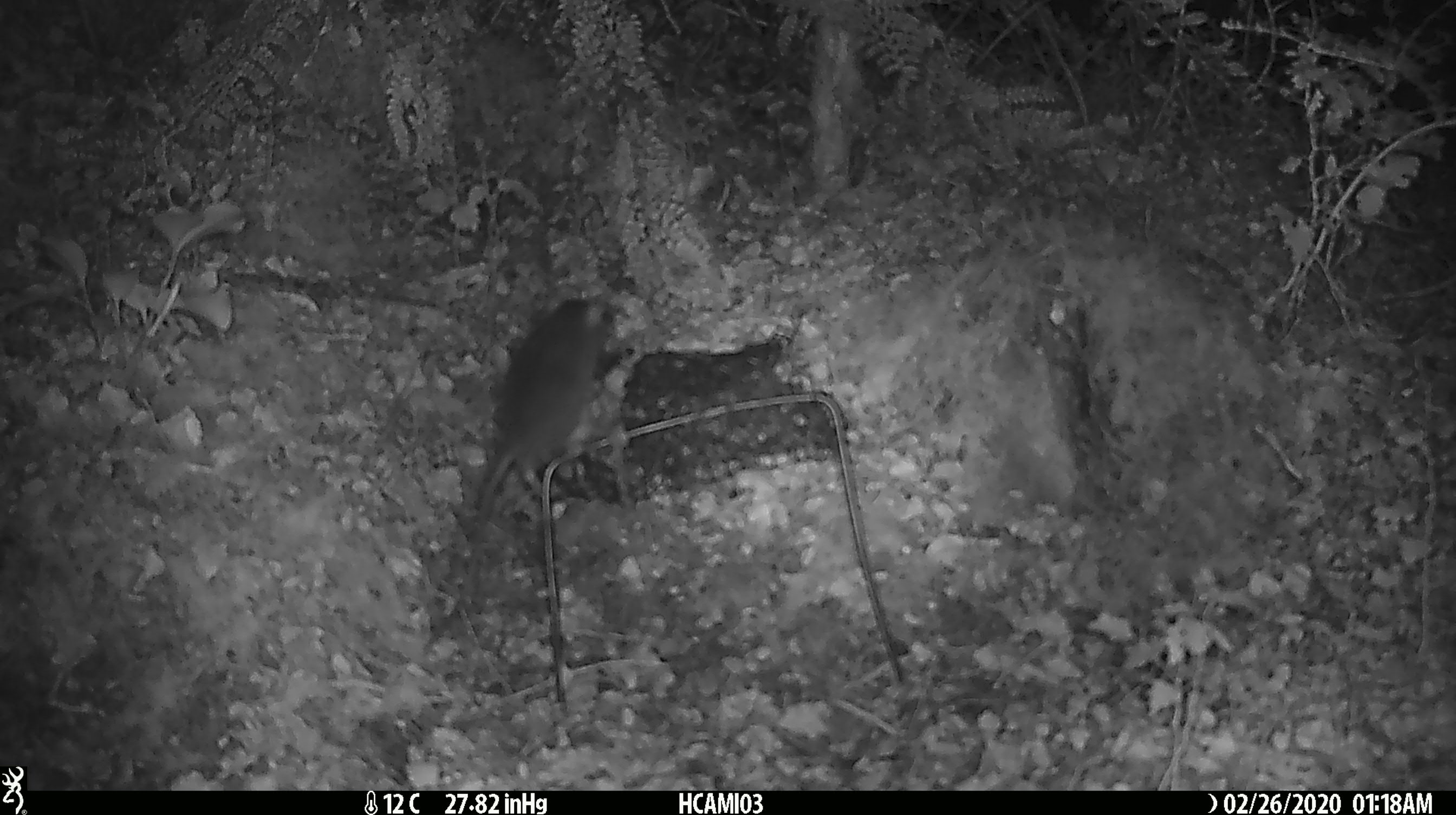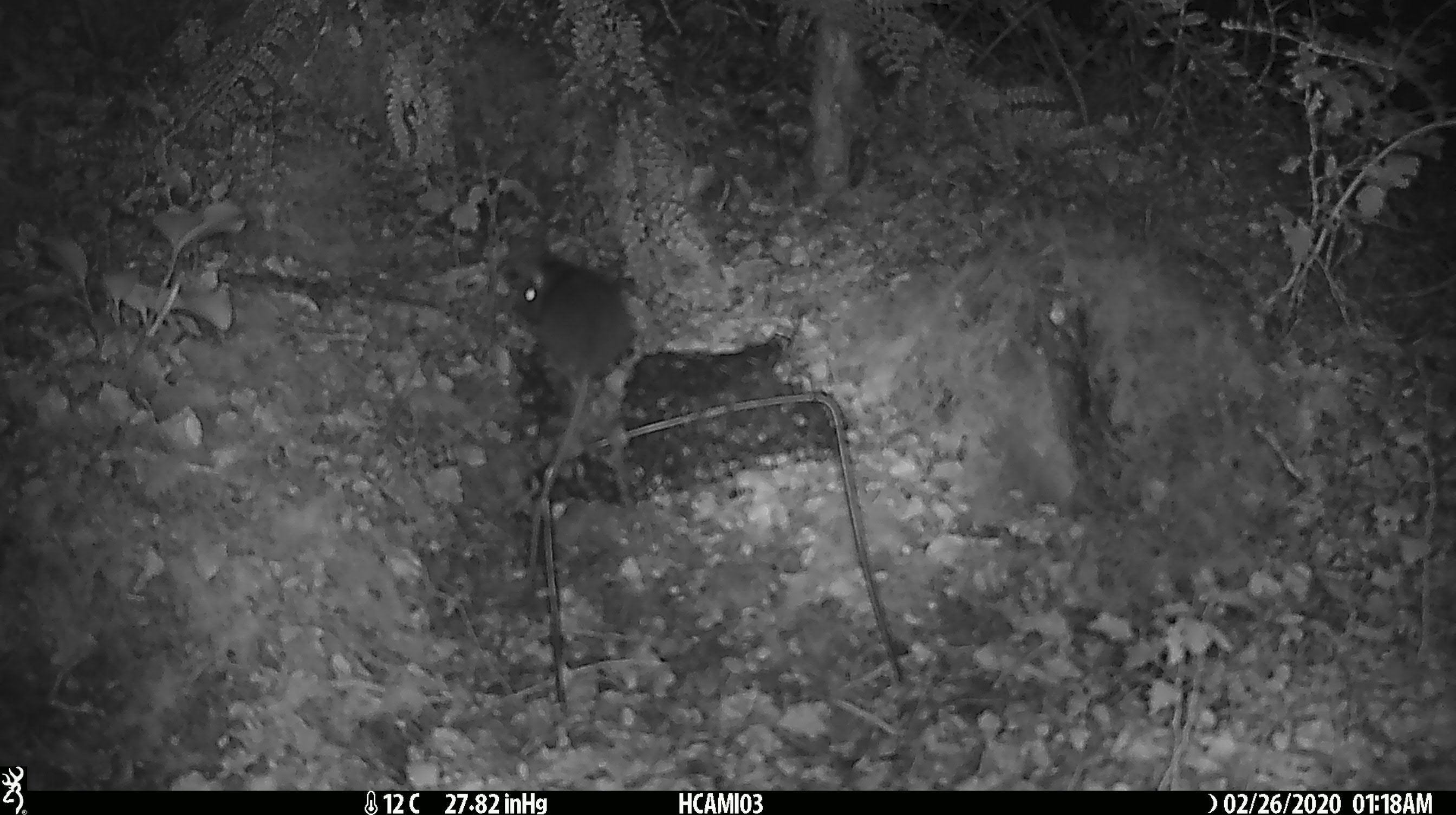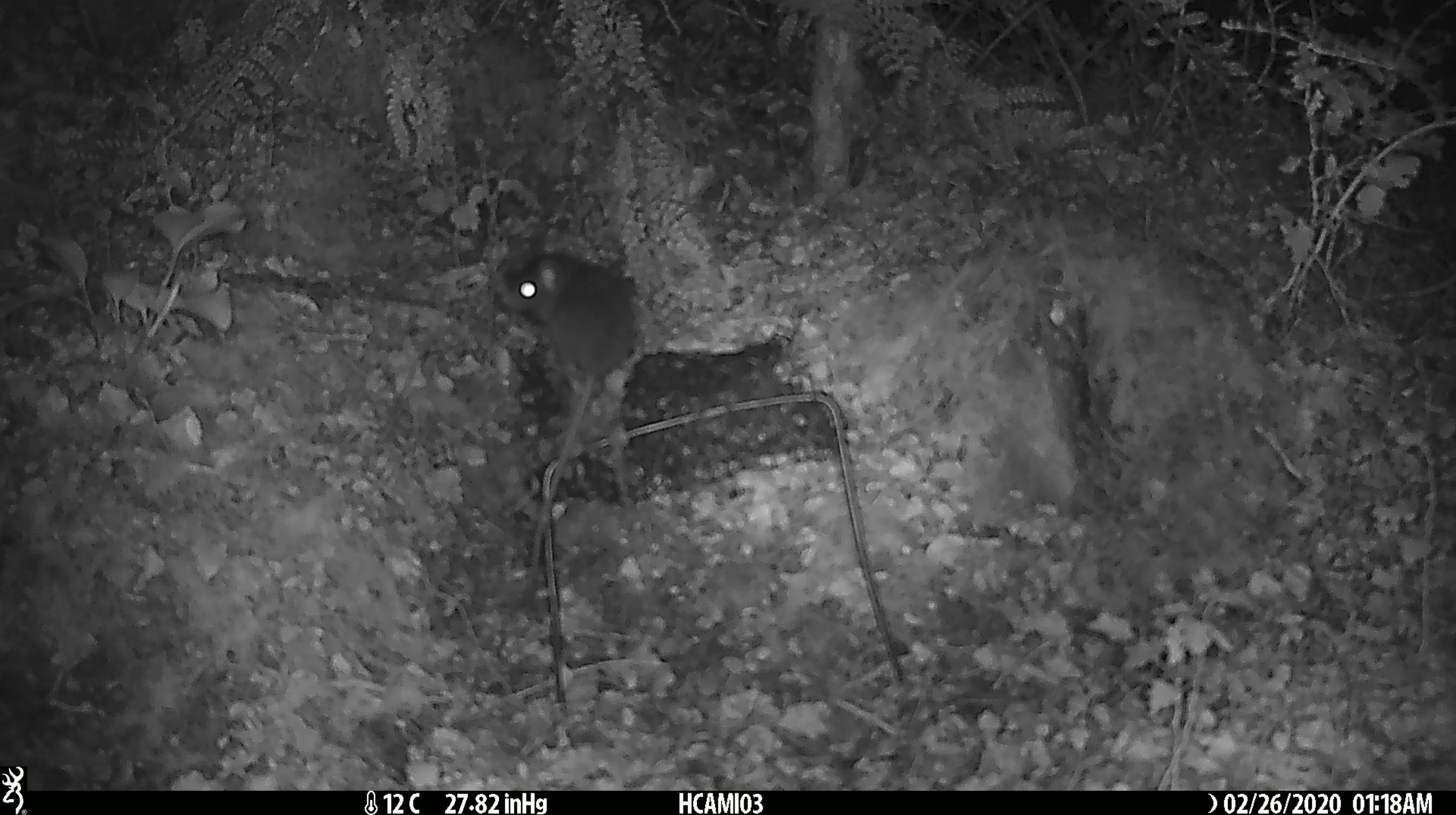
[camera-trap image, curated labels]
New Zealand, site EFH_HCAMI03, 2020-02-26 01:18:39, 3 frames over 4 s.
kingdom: Animalia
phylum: Chordata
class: Mammalia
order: Rodentia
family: Muridae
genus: Mus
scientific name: Mus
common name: mouse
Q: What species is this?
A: Mouse (Mus).